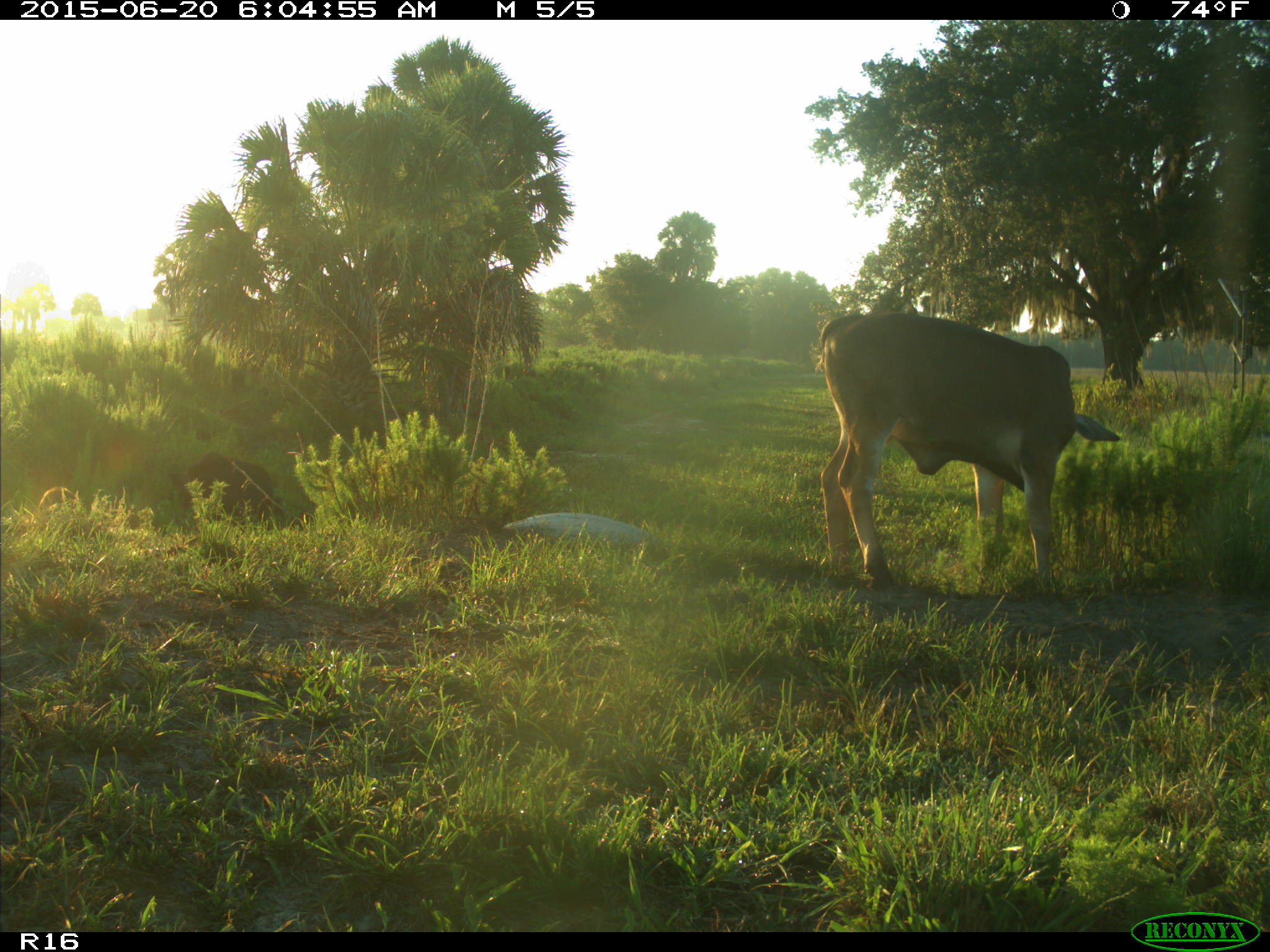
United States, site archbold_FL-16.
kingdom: Animalia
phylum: Chordata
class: Mammalia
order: Artiodactyla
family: Suidae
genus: Sus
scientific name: Sus scrofa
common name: wild boar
Sus scrofa (wild boar).